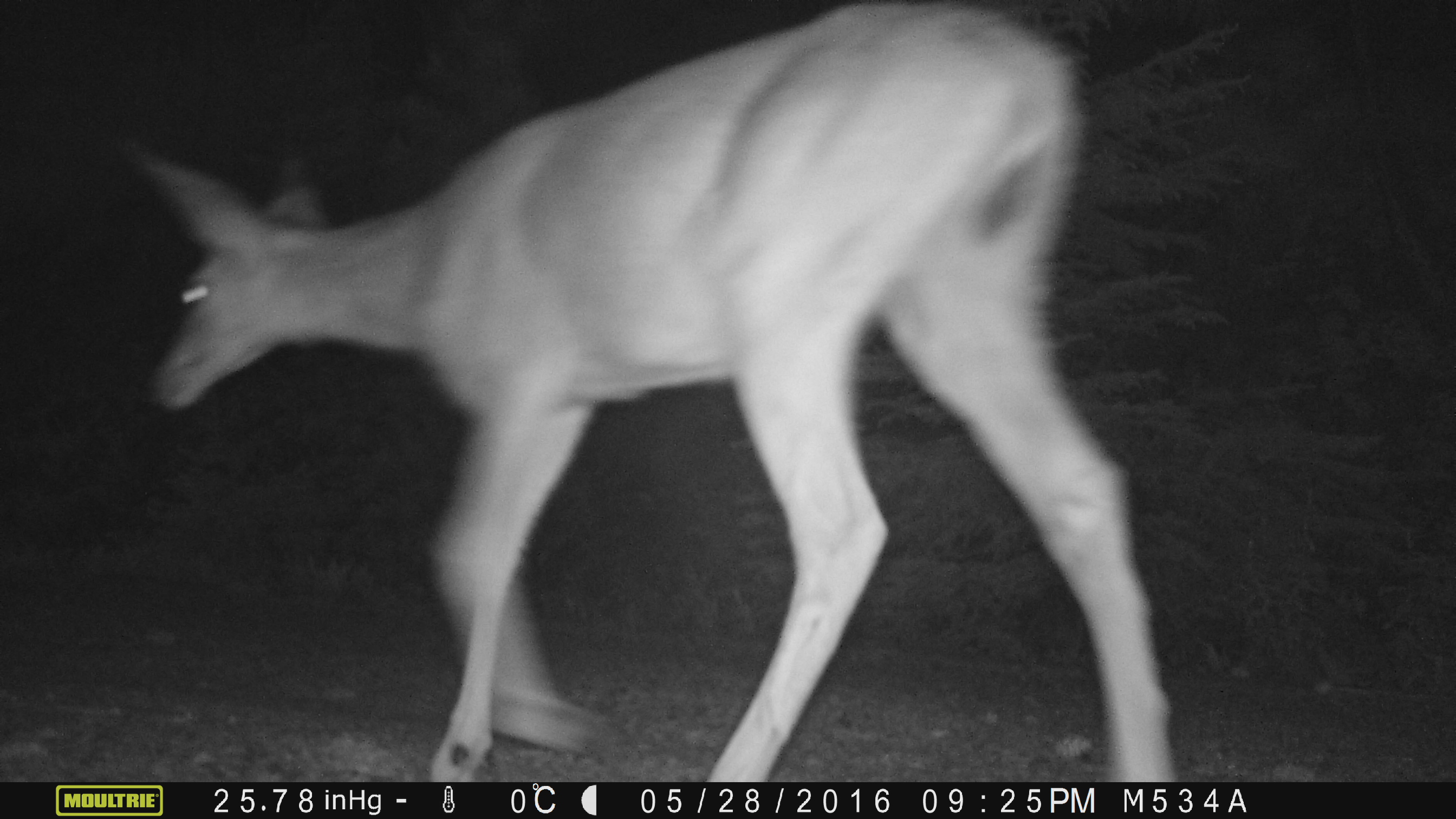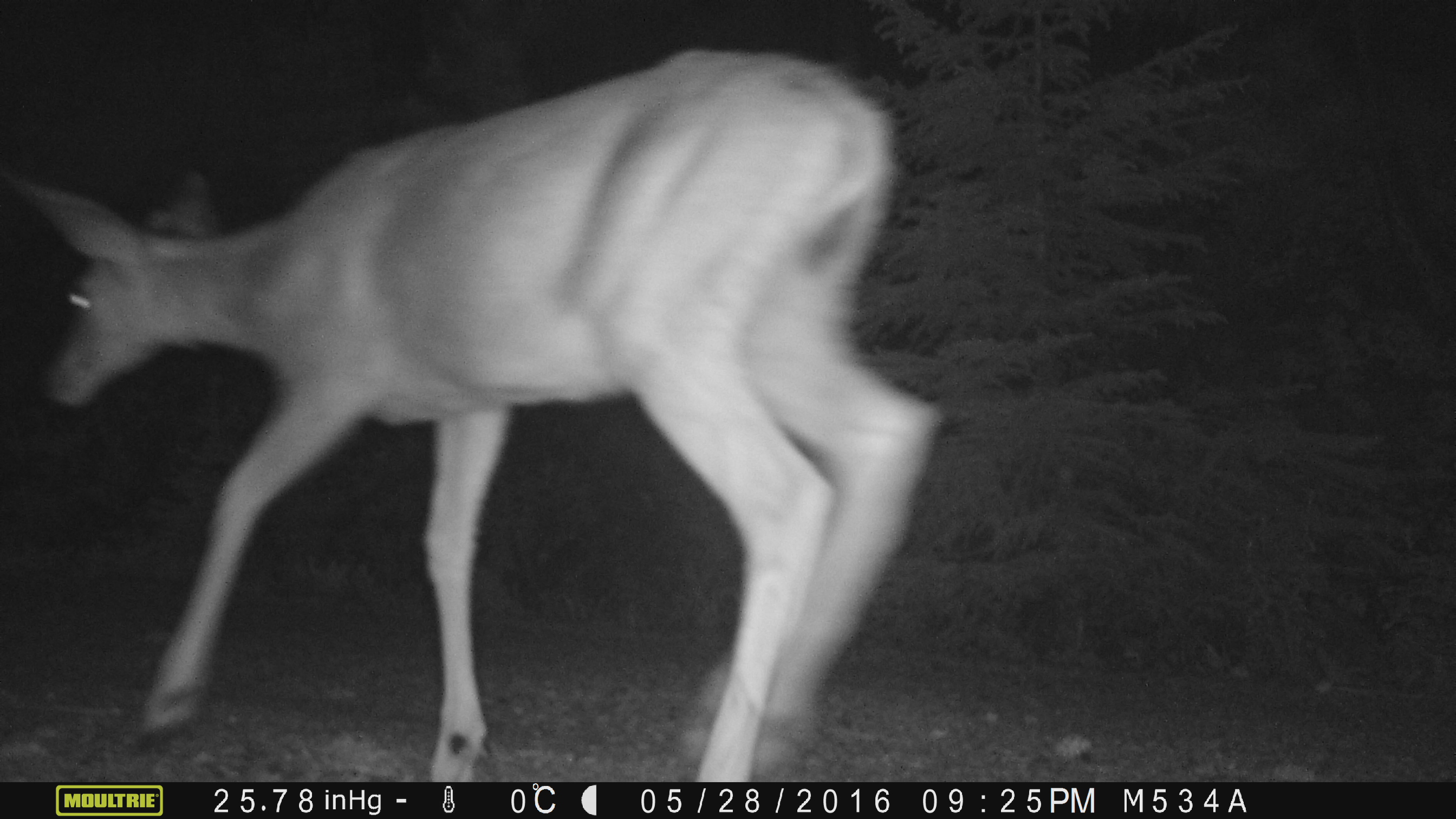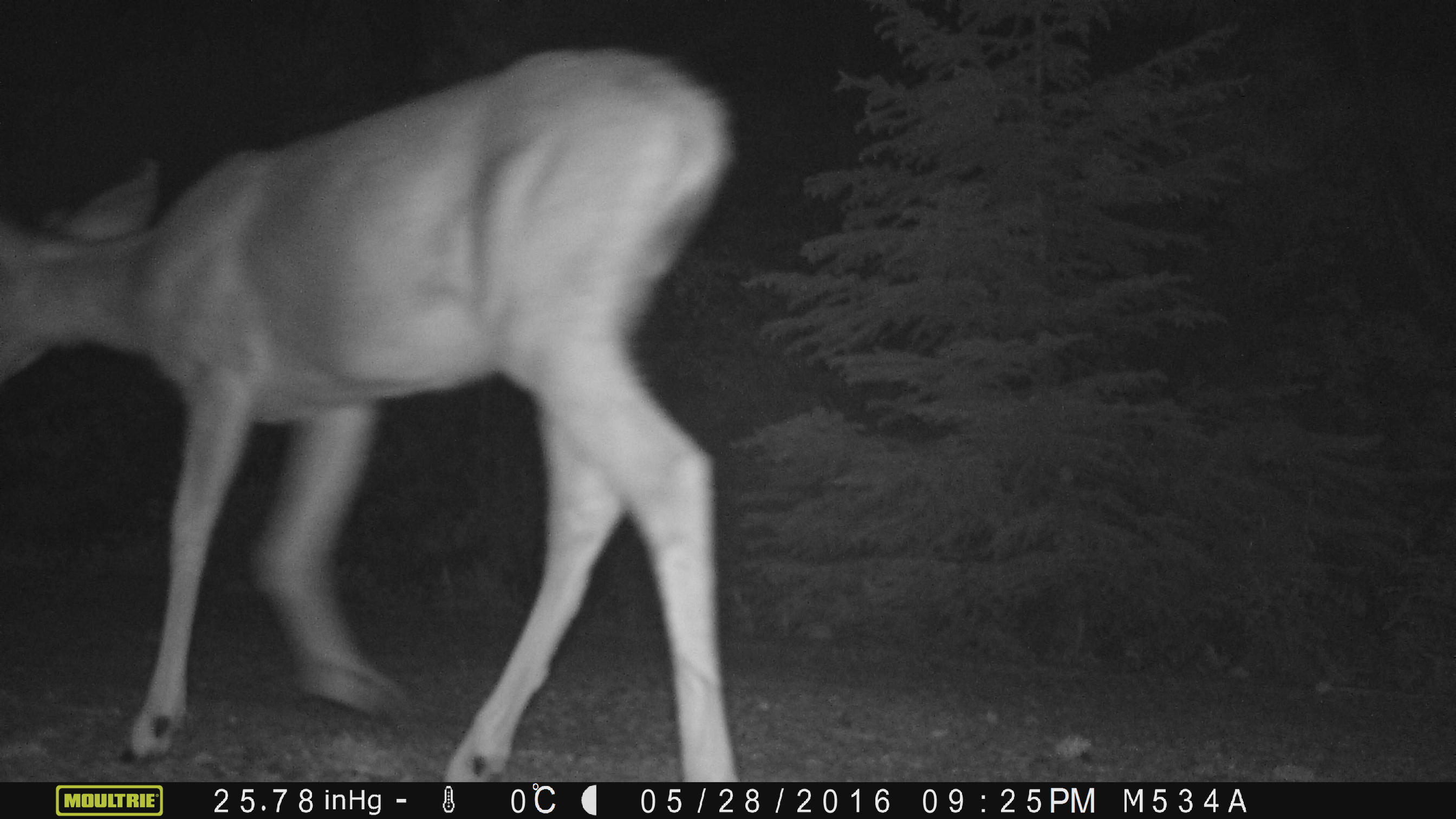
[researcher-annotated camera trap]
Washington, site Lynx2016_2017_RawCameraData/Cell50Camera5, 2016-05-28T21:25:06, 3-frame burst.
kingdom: Animalia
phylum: Chordata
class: Mammalia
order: Artiodactyla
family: Cervidae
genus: Odocoileus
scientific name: Odocoileus hemionus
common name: mule deer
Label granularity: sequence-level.